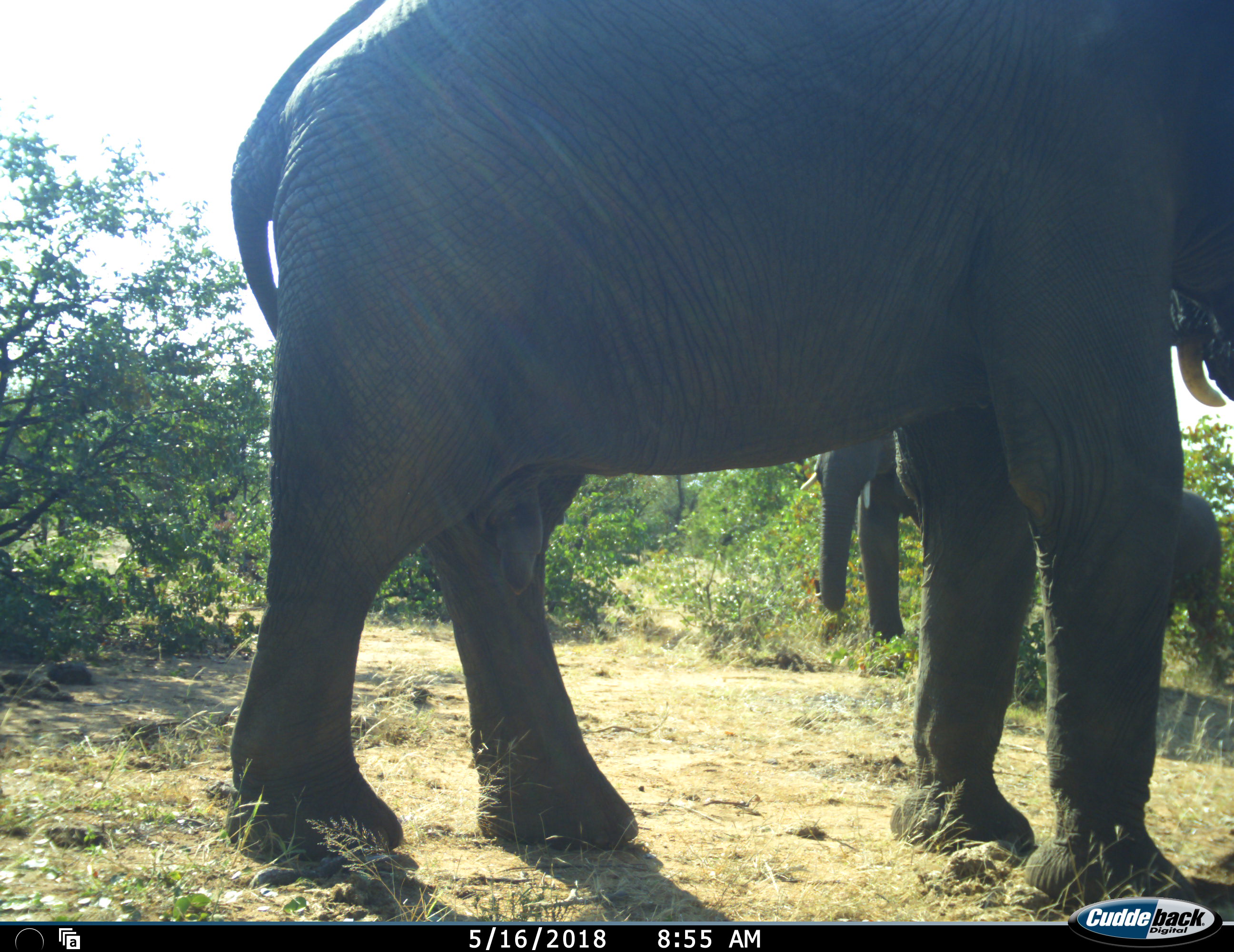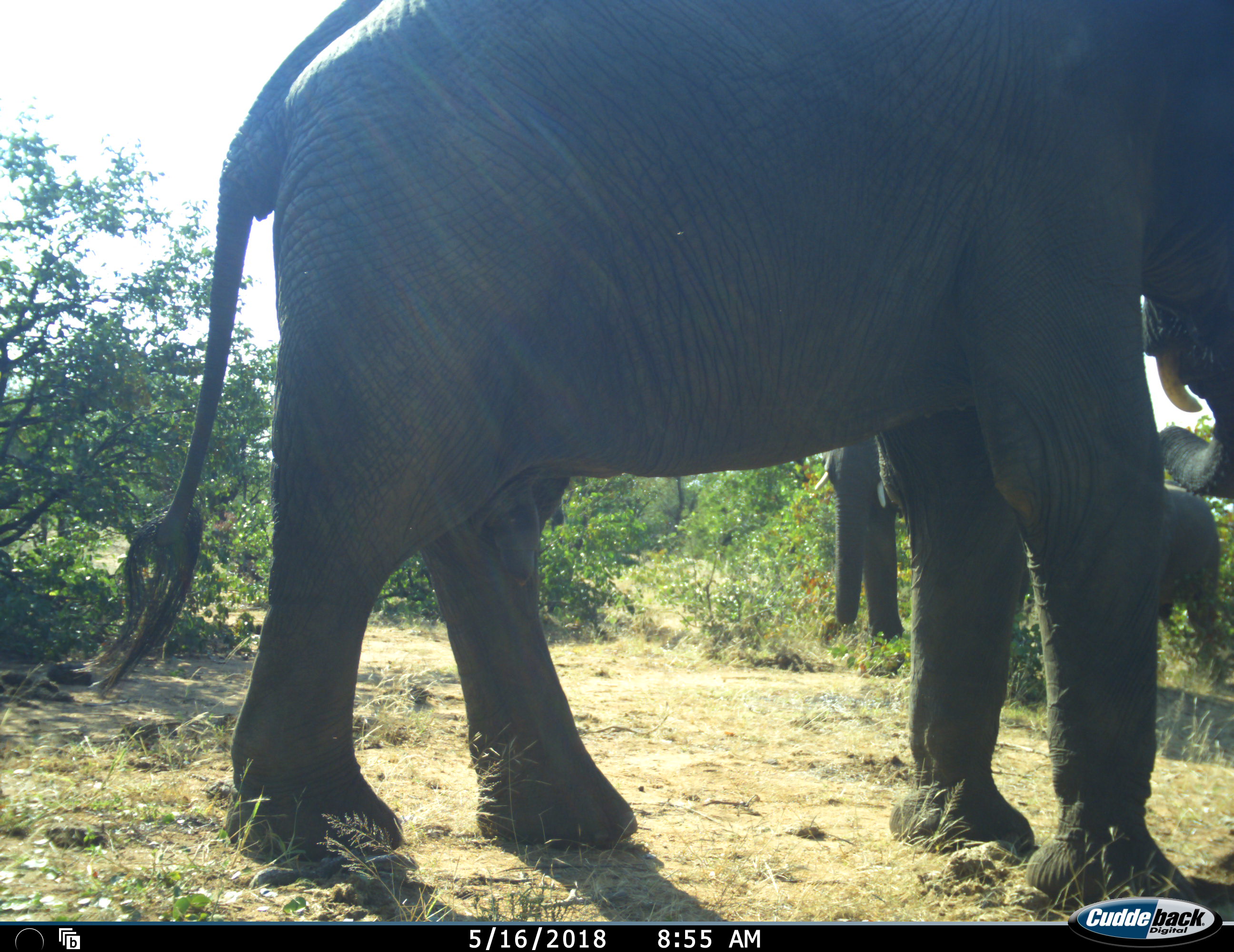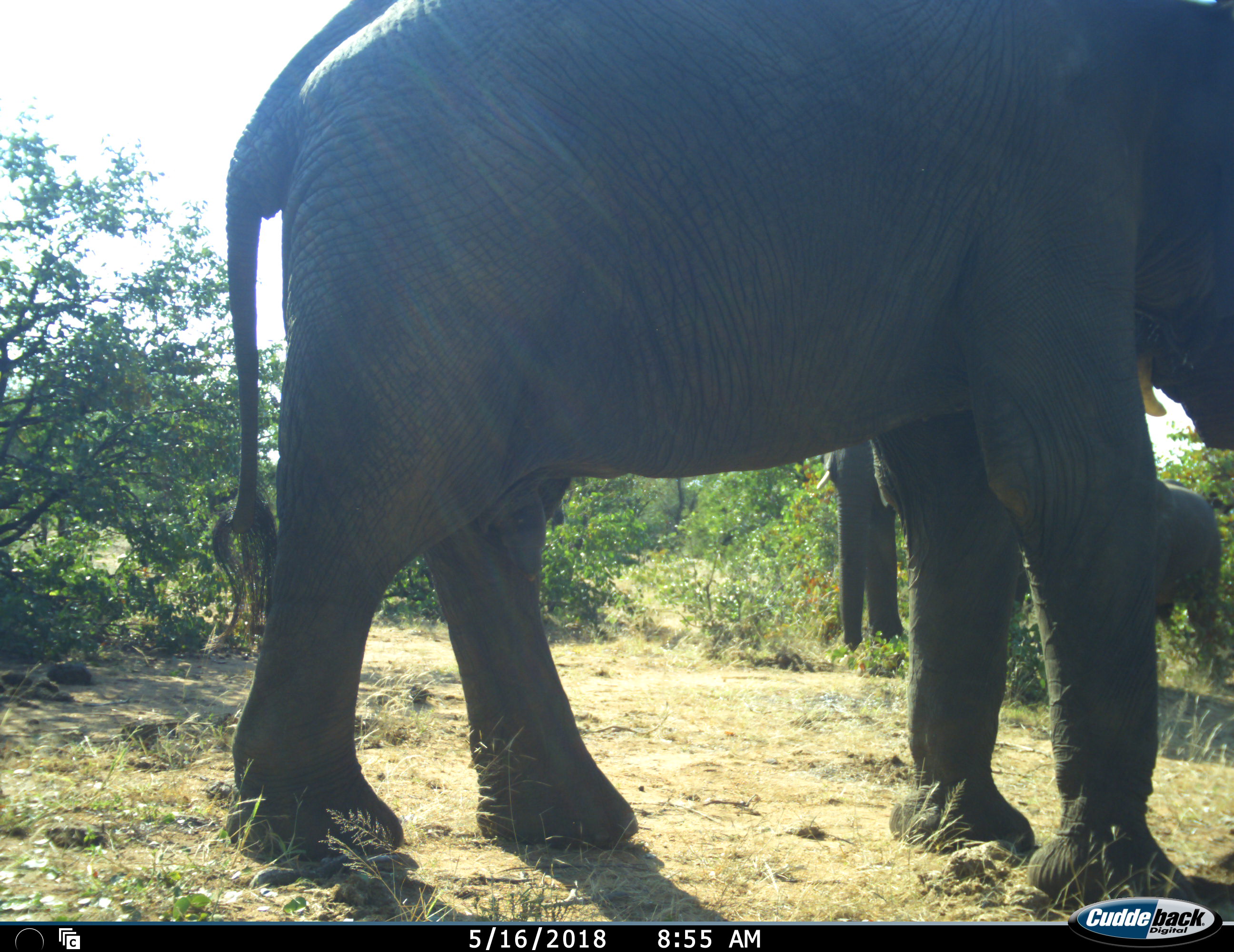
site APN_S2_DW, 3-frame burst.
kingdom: Animalia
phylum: Chordata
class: Mammalia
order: Proboscidea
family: Elephantidae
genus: Loxodonta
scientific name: Loxodonta africana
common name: african bush elephant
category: elephant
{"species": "elephant (african bush elephant) (Loxodonta africana)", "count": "3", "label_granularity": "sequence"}